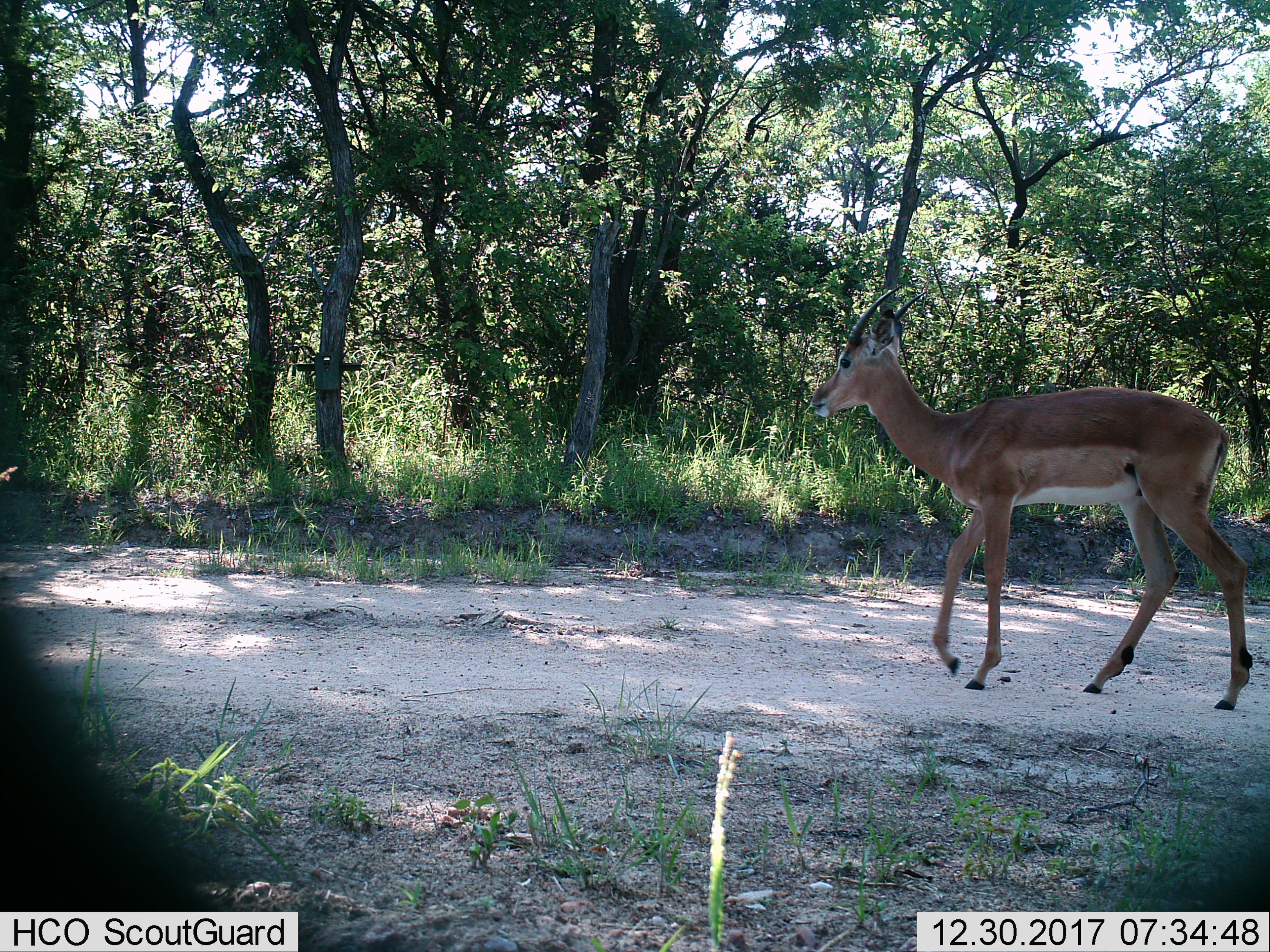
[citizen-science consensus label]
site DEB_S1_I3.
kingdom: Animalia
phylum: Chordata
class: Mammalia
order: Artiodactyla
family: Bovidae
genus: Aepyceros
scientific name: Aepyceros melampus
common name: impala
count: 1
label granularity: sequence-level